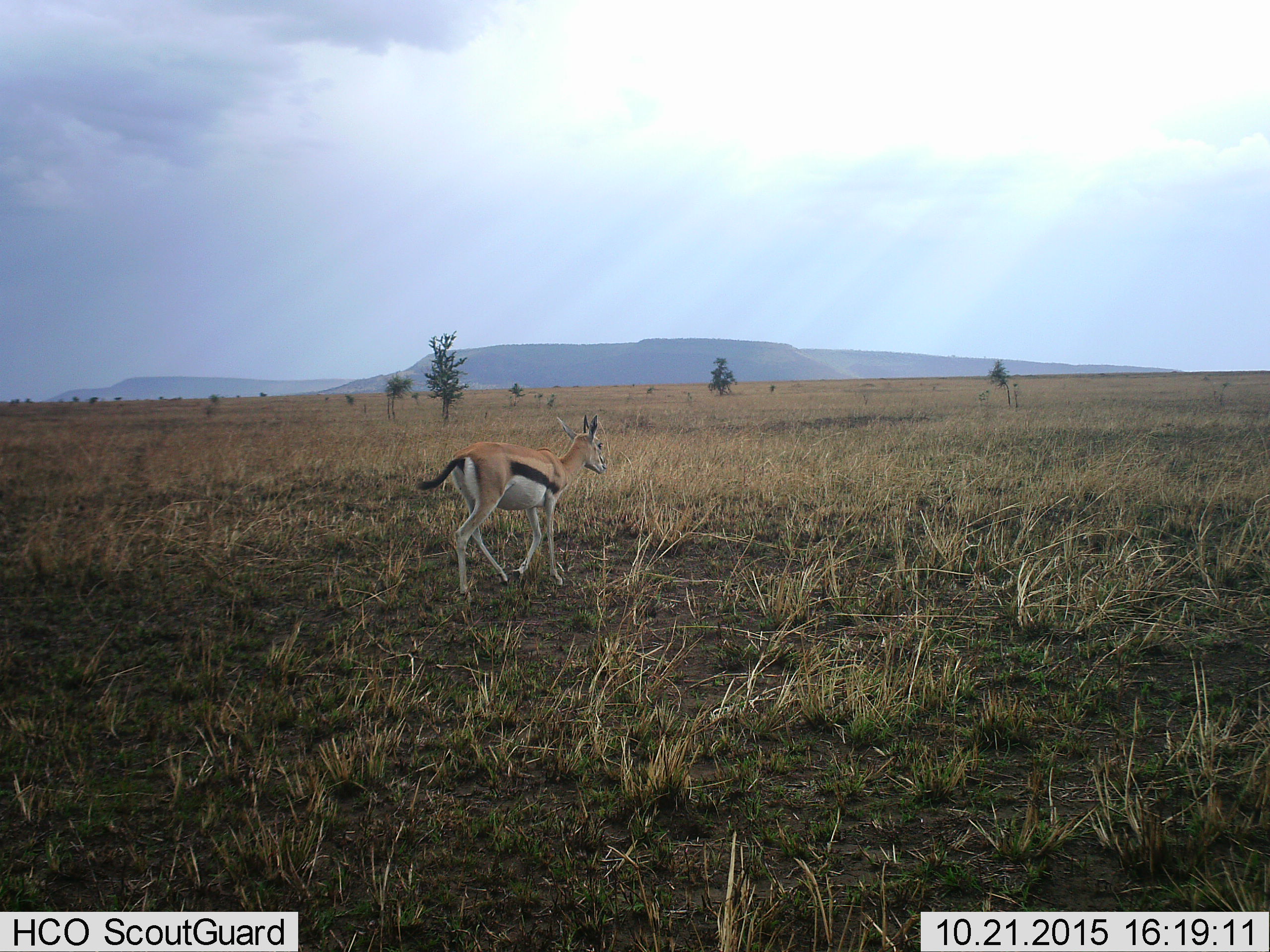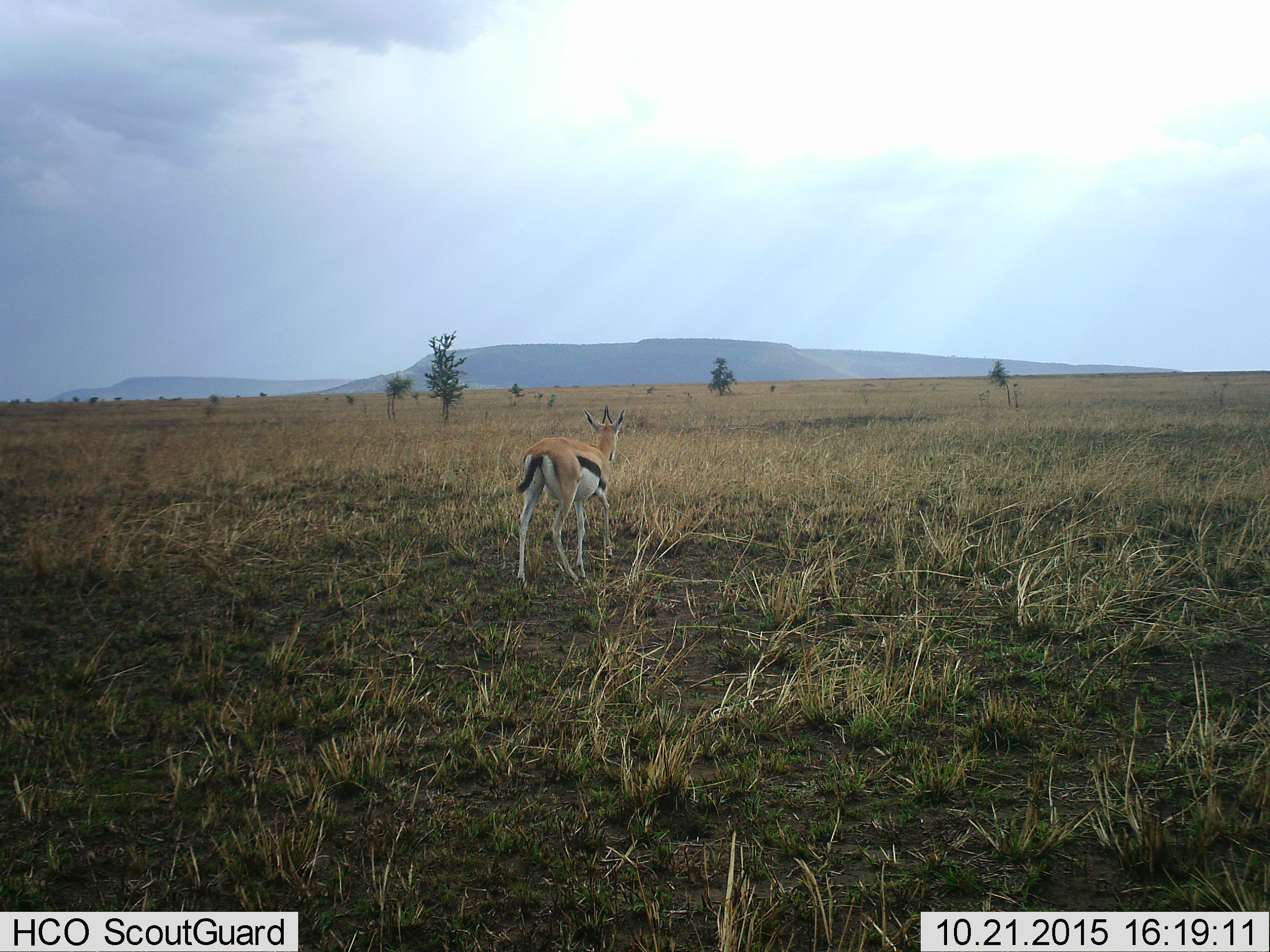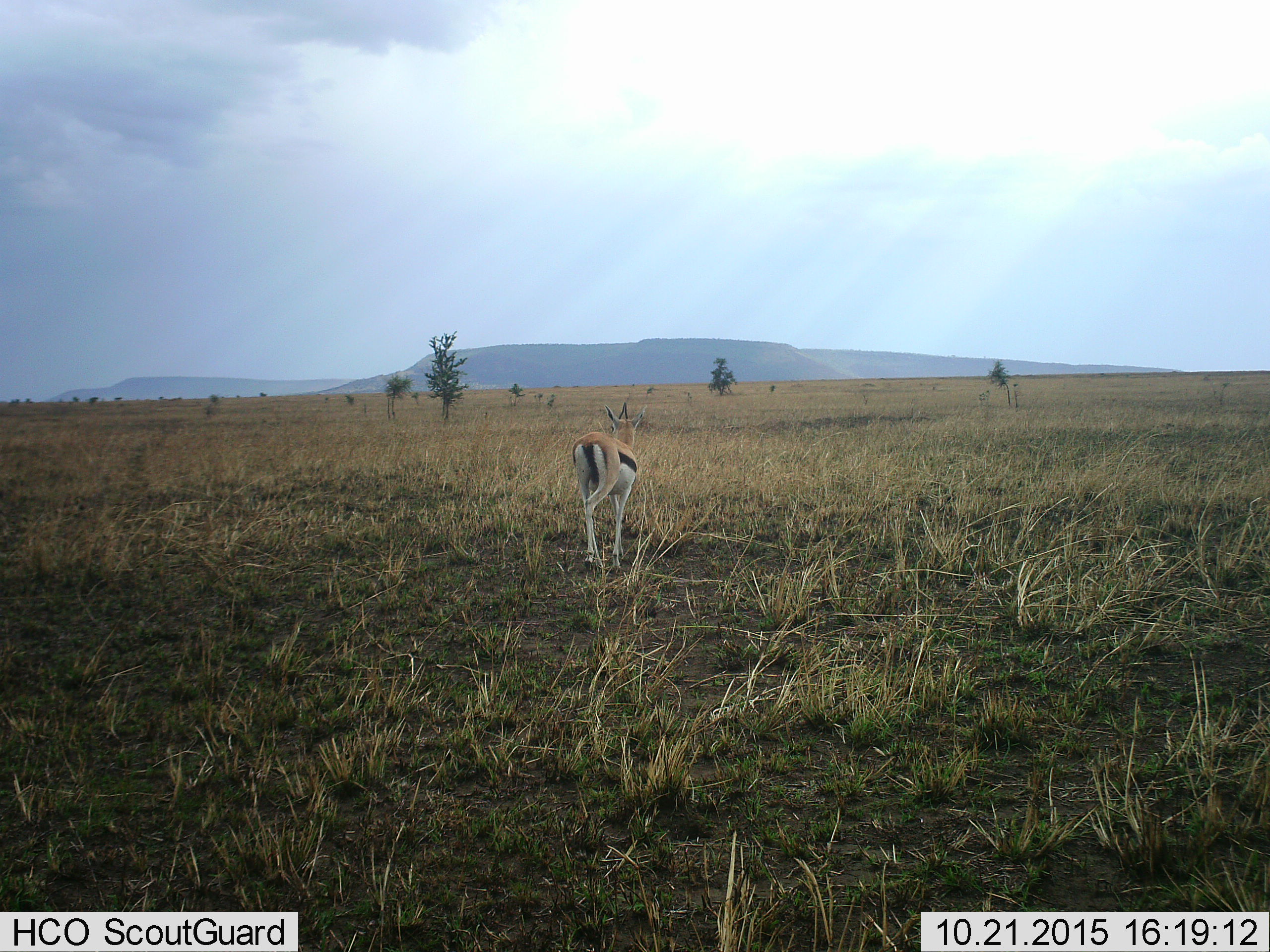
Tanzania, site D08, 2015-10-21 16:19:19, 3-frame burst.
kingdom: Animalia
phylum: Chordata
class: Mammalia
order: Artiodactyla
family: Bovidae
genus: Eudorcas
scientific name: Eudorcas thomsonii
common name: thomson's gazelle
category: gazellethomsons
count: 1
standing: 6%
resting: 0%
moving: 100%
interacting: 0%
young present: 6%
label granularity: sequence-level